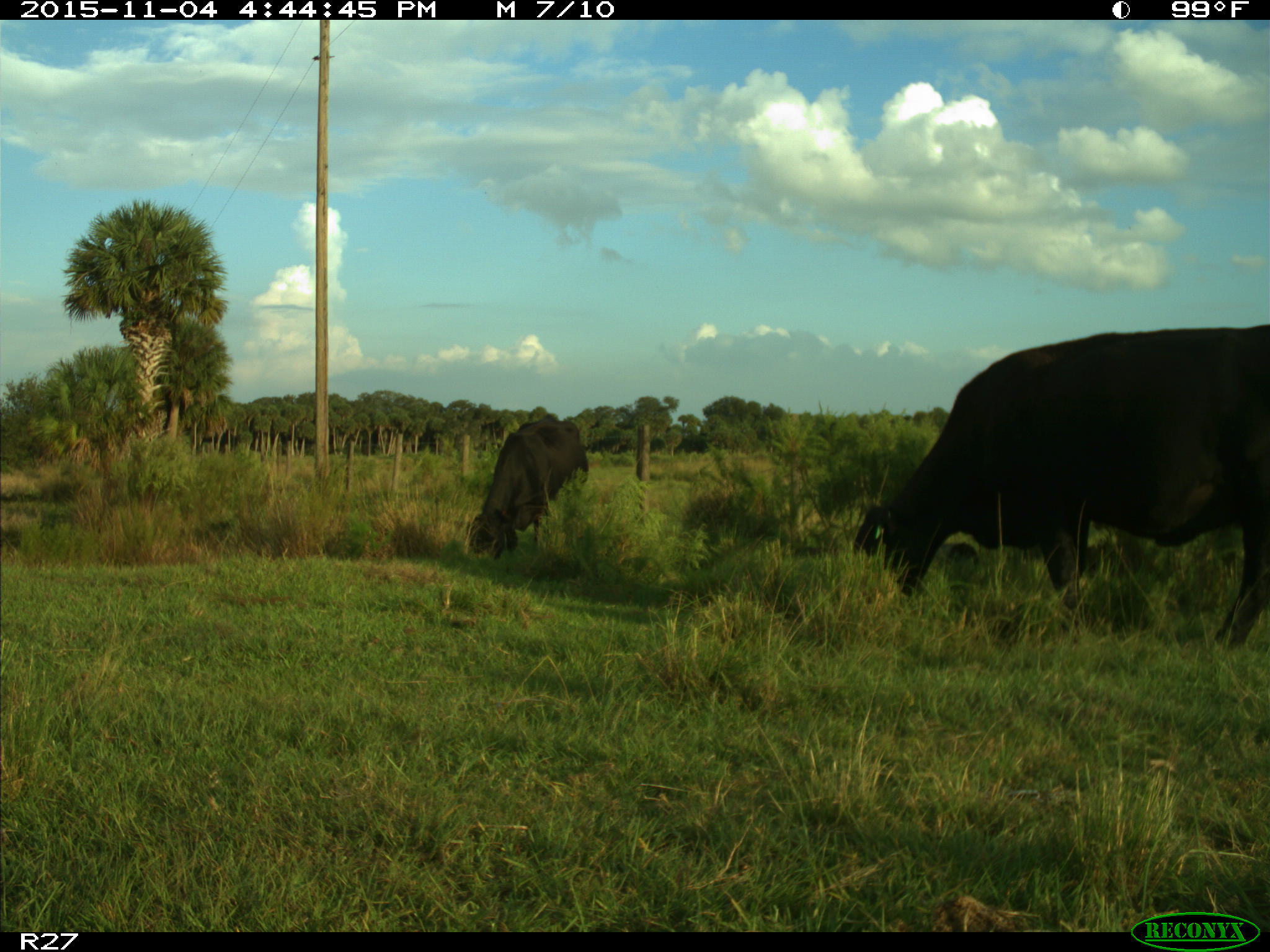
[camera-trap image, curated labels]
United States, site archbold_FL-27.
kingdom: Animalia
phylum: Chordata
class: Mammalia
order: Artiodactyla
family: Bovidae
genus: Bos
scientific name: Bos taurus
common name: domestic cow